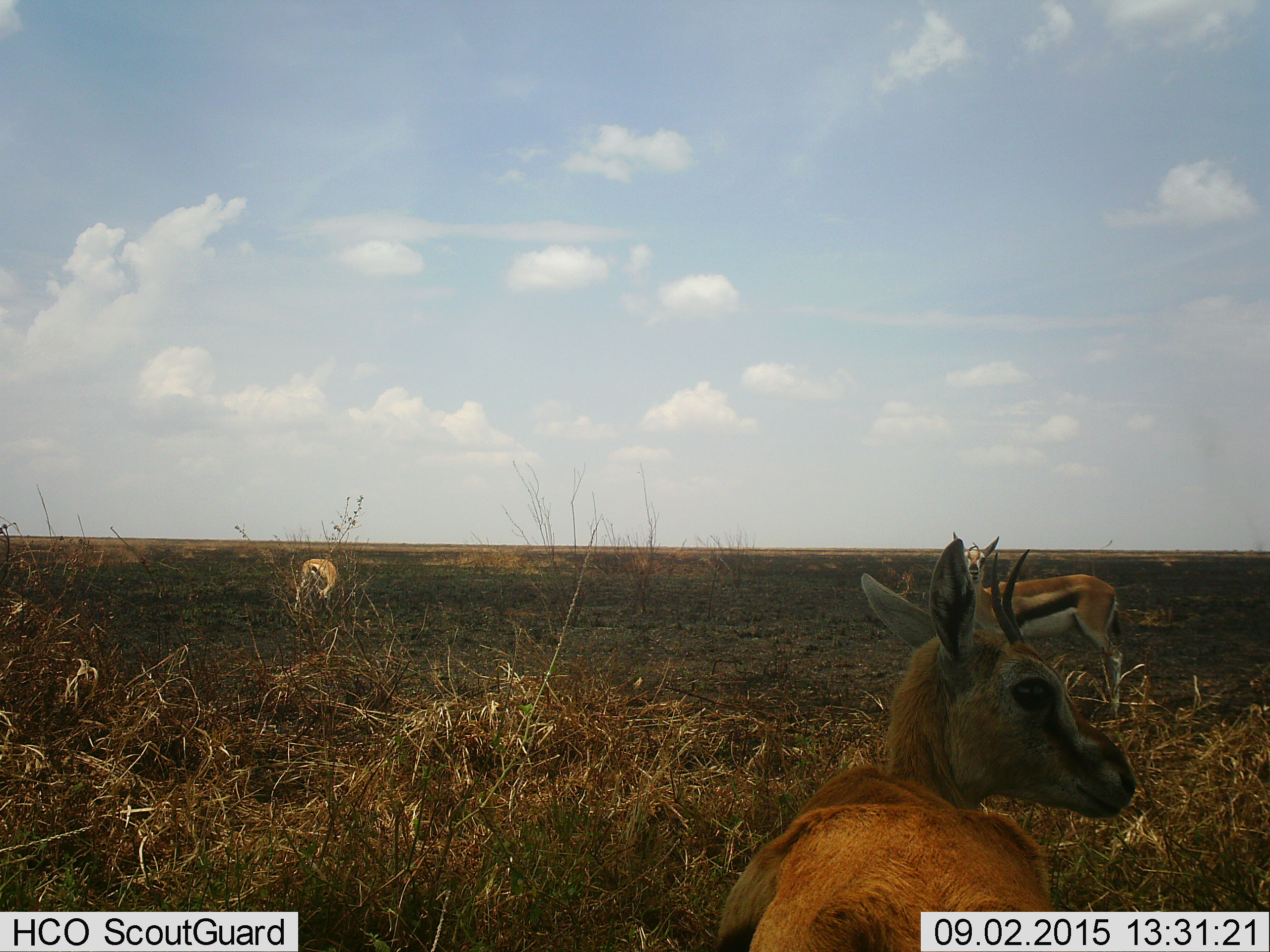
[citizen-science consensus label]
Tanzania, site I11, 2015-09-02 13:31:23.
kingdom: Animalia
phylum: Chordata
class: Mammalia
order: Artiodactyla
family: Bovidae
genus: Eudorcas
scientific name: Eudorcas thomsonii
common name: thomson's gazelle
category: gazellethomsons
Gazellethomsons (thomson's gazelle) (Eudorcas thomsonii), count 3. Behavior (volunteer vote fractions): standing 100%, resting 11%, moving 44%, interacting 0%. Young present (vote fraction): 11%. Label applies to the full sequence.